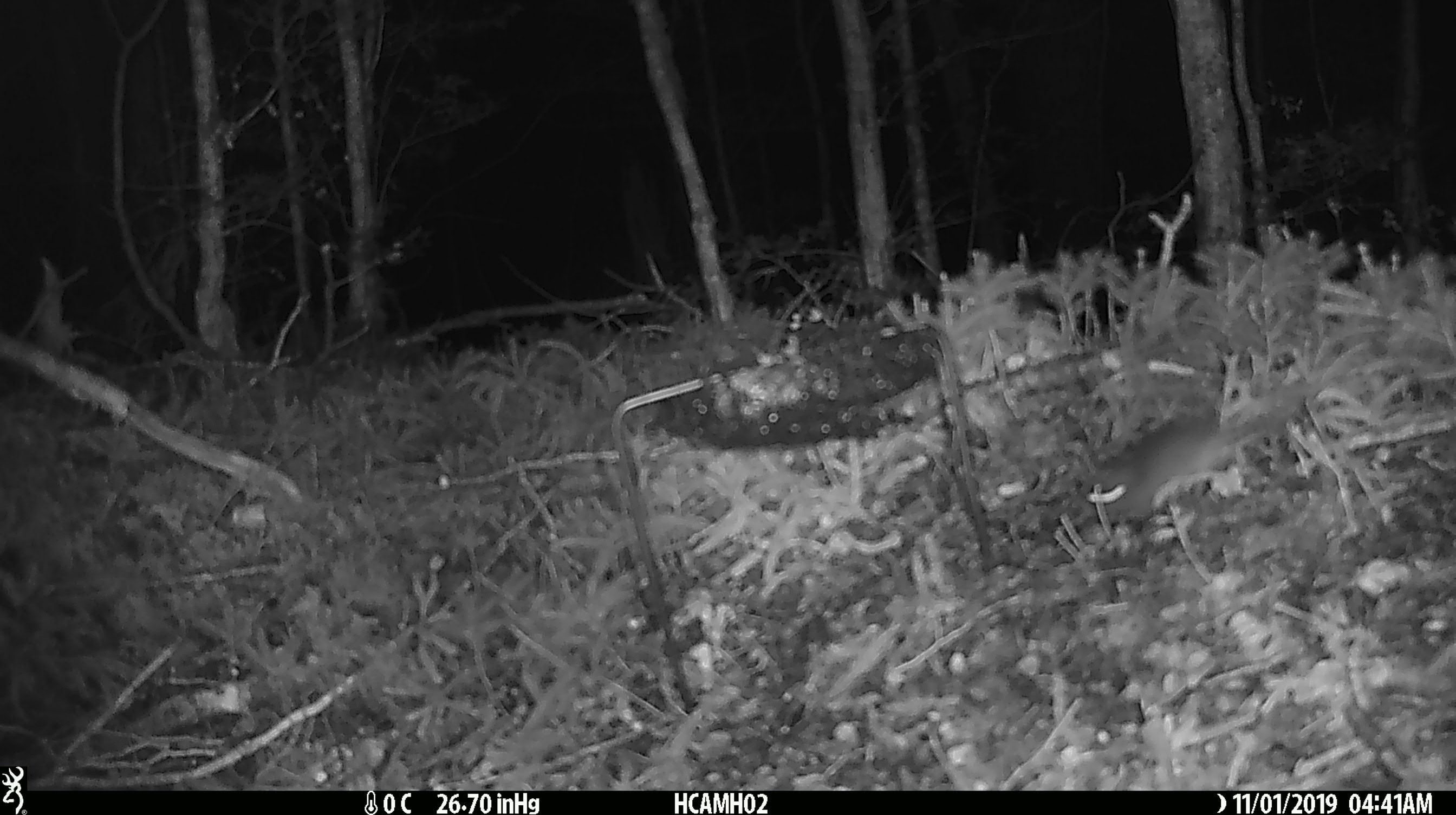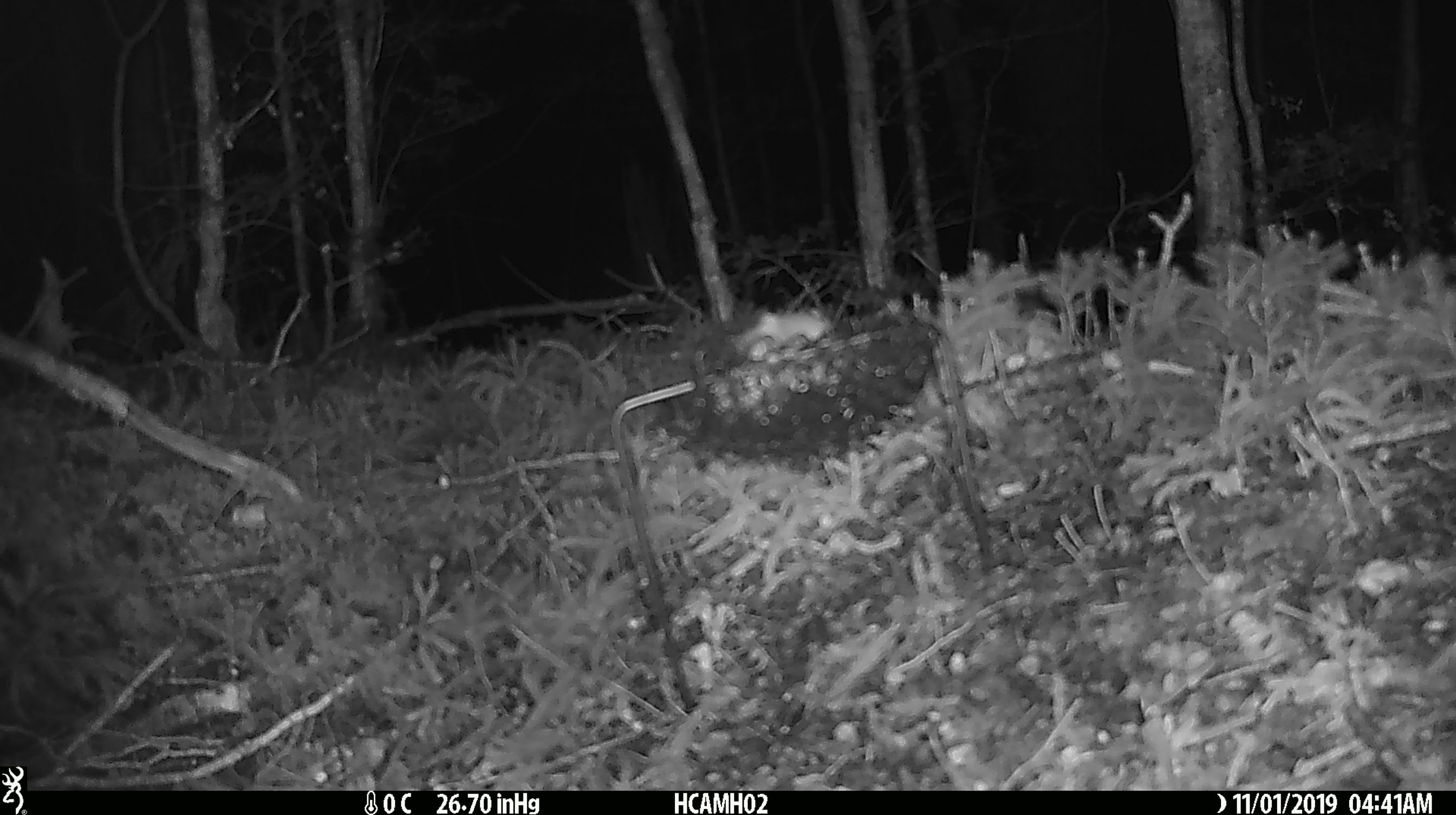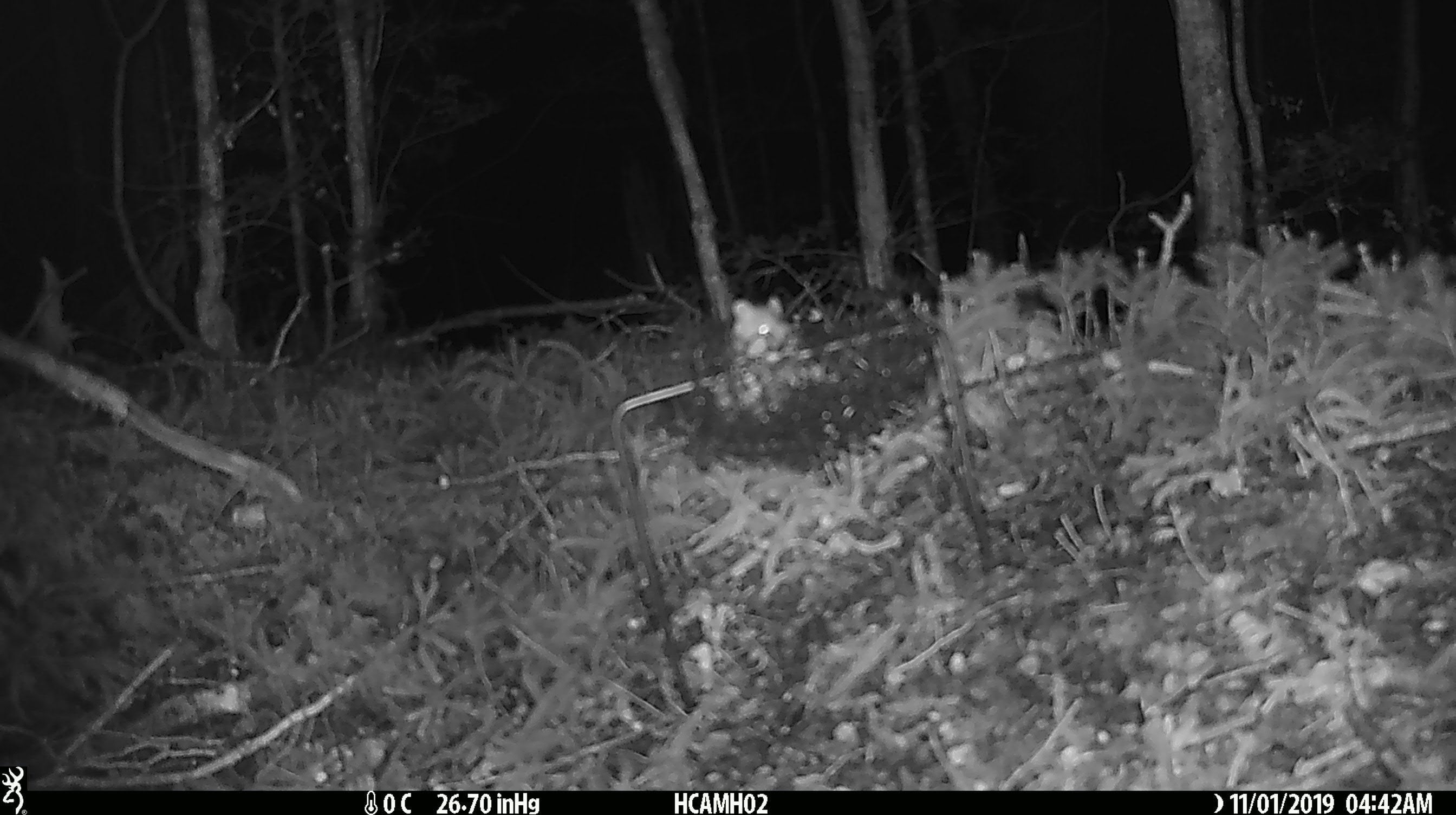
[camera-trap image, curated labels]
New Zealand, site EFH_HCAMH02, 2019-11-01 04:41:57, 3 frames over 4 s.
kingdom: Animalia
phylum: Chordata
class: Mammalia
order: Rodentia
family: Muridae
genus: Mus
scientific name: Mus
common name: mouse